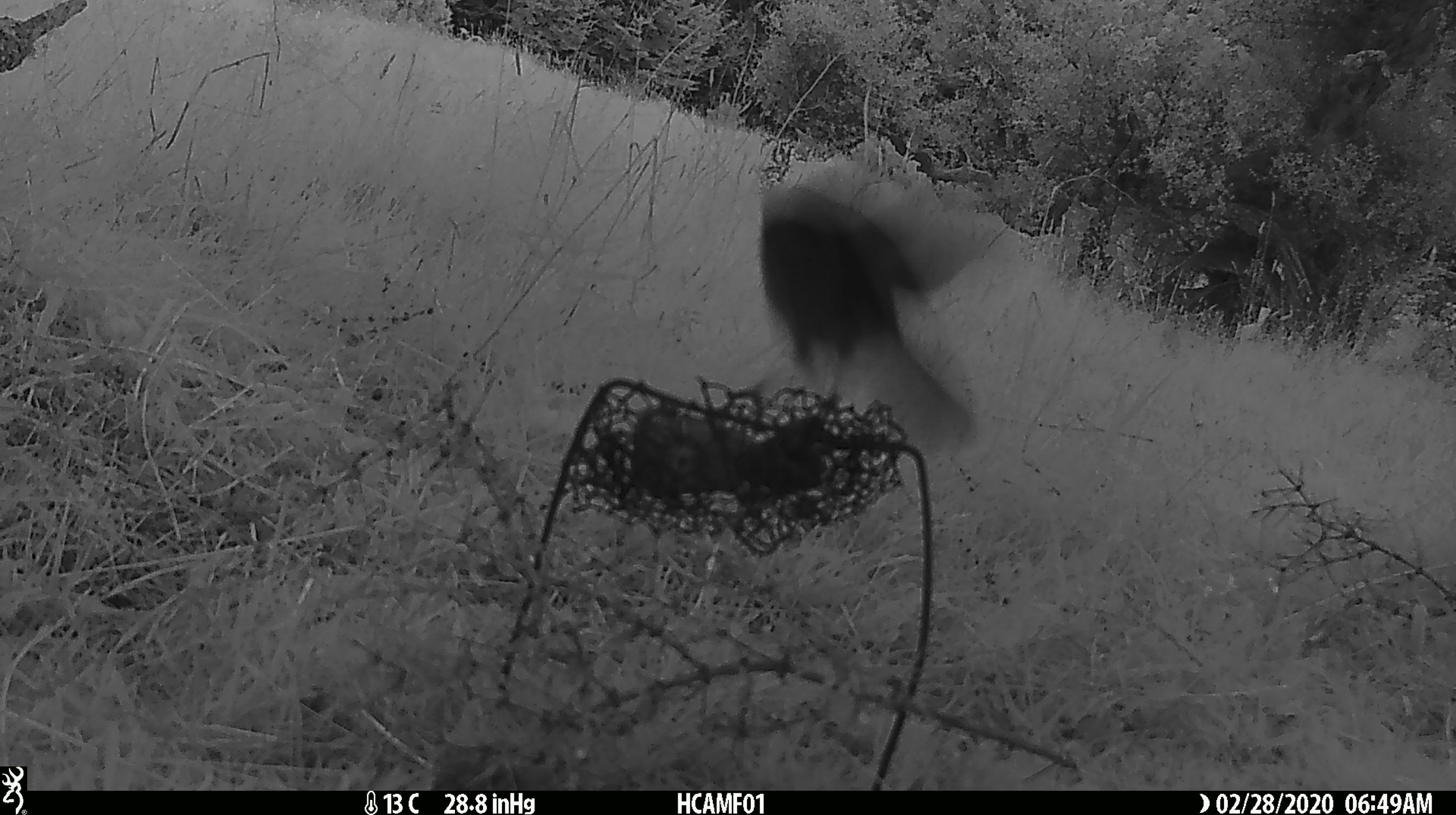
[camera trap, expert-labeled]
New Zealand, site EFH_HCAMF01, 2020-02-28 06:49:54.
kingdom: Animalia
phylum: Chordata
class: Aves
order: Passeriformes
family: Petroicidae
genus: Petroica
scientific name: Petroica australis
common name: new zealand robin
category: robin